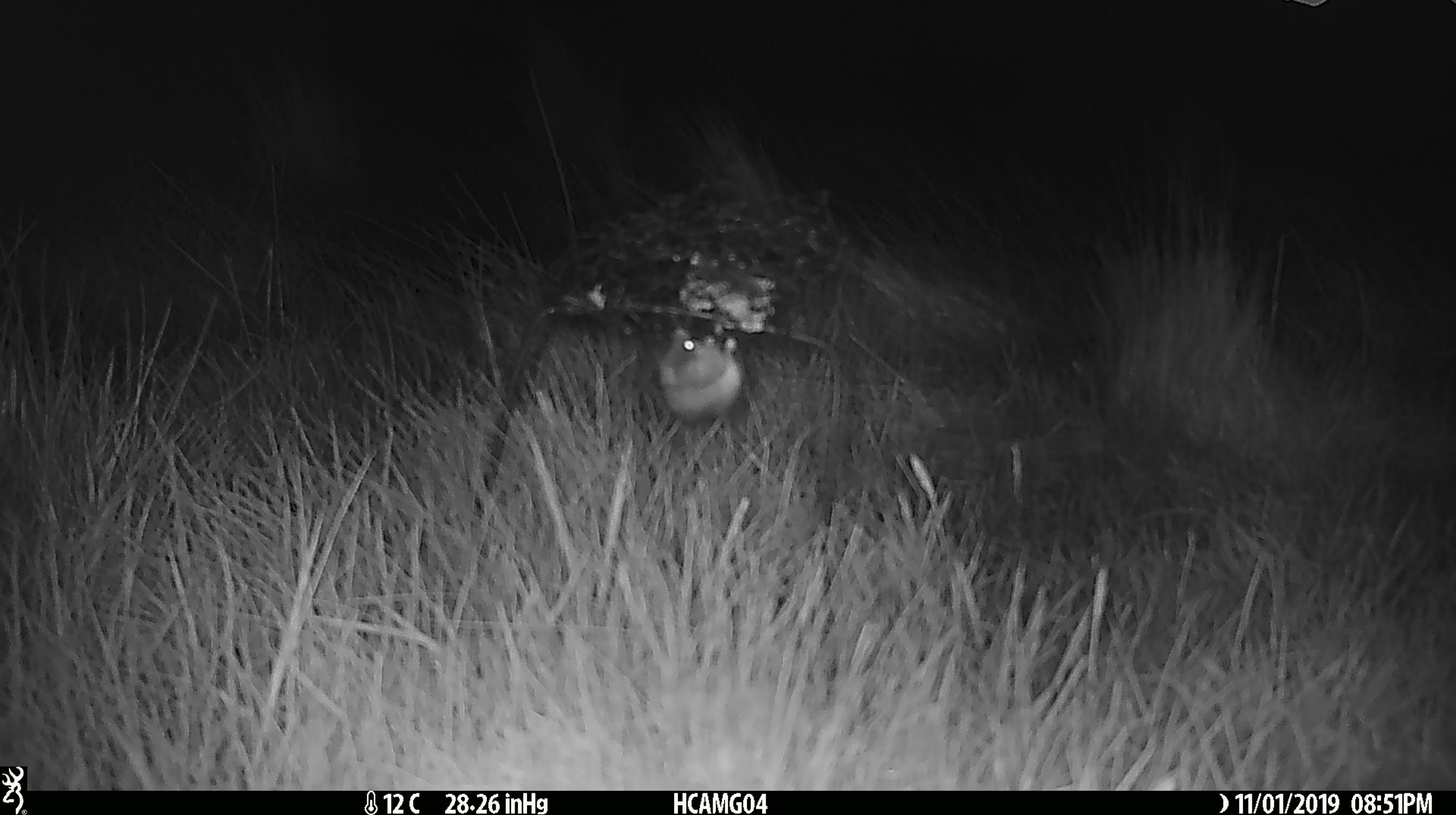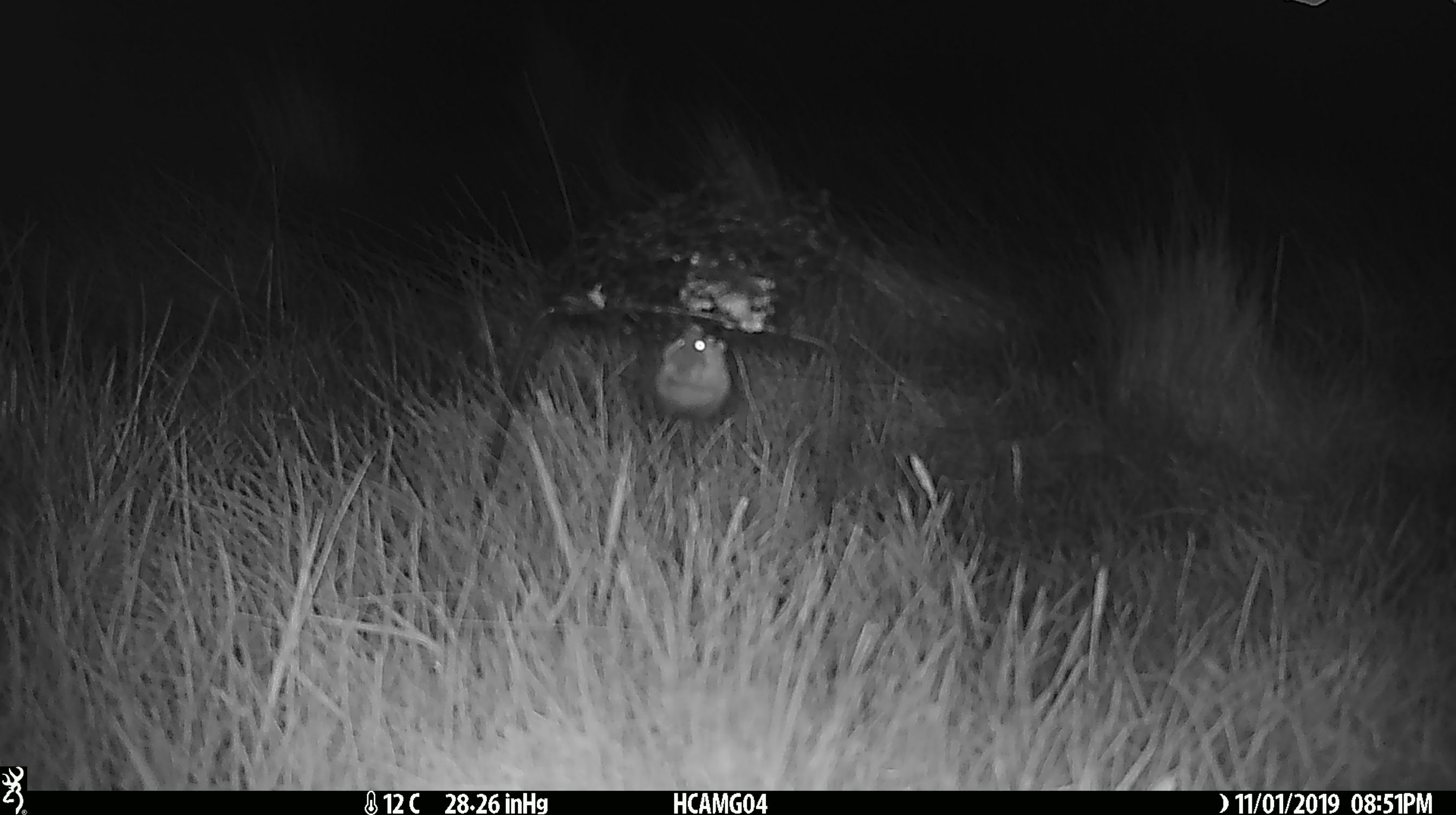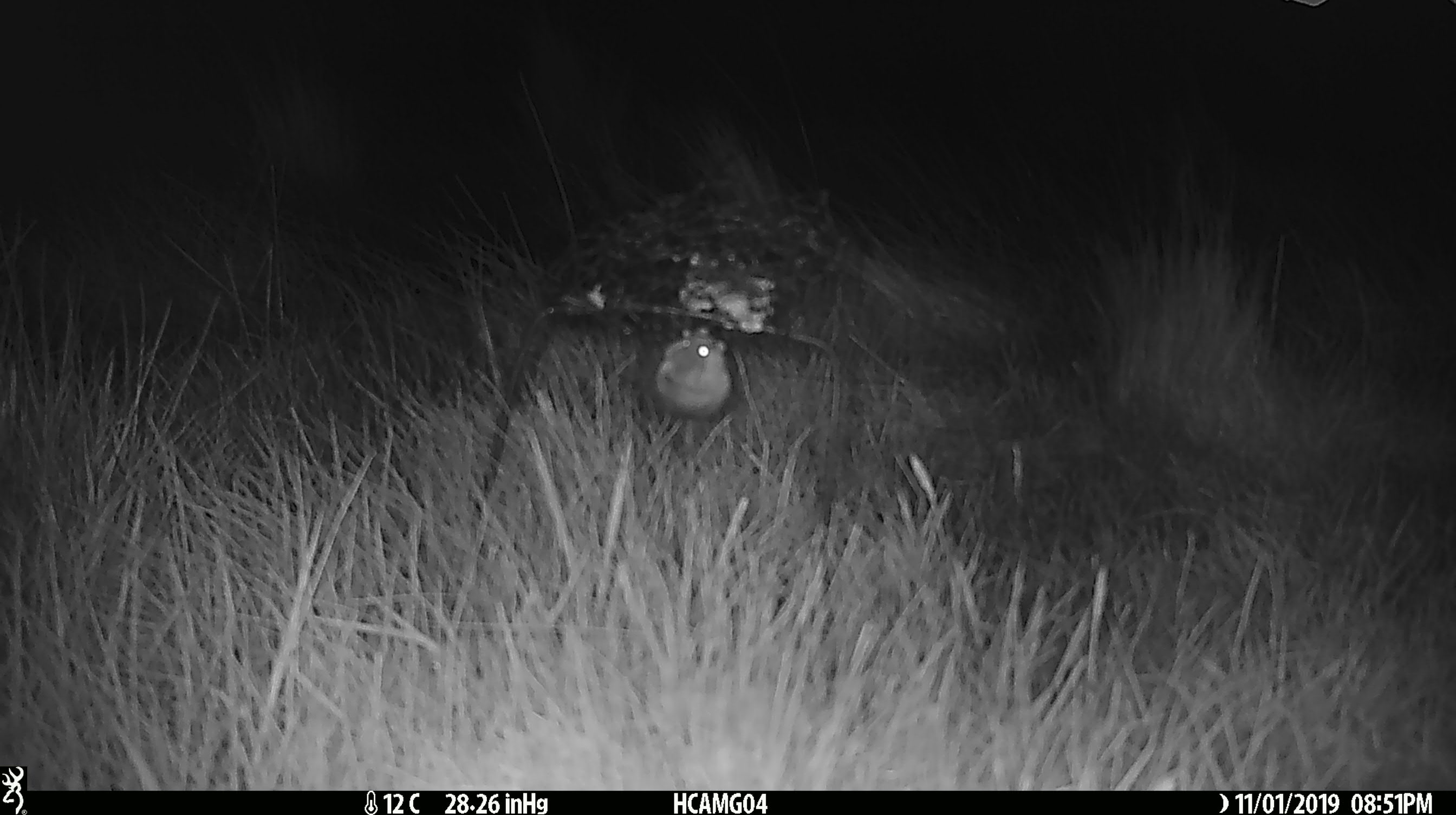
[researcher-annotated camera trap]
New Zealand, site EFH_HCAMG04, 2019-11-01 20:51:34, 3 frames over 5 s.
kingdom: Animalia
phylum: Chordata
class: Mammalia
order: Rodentia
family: Muridae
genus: Mus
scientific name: Mus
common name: mouse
Mouse (Mus).